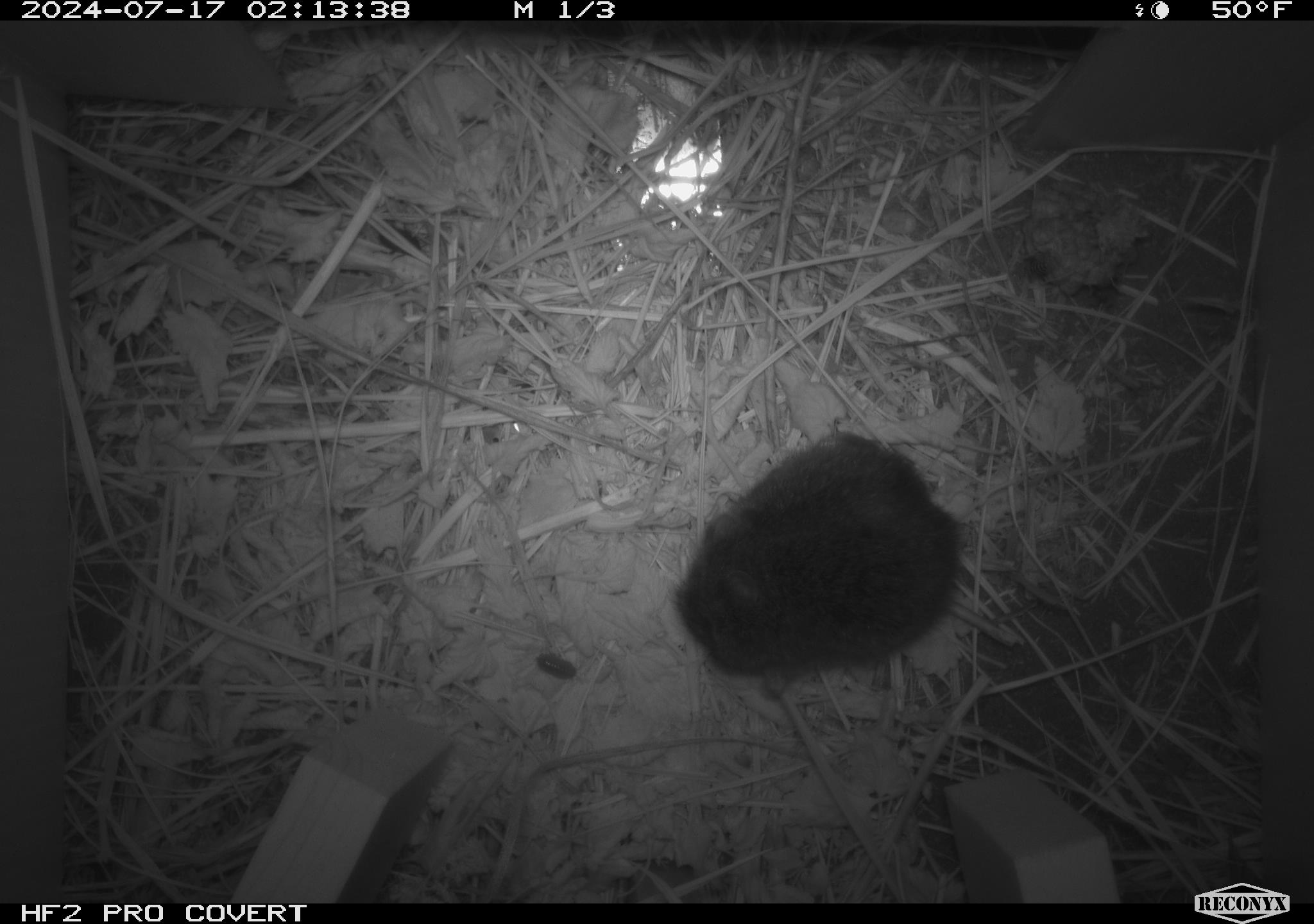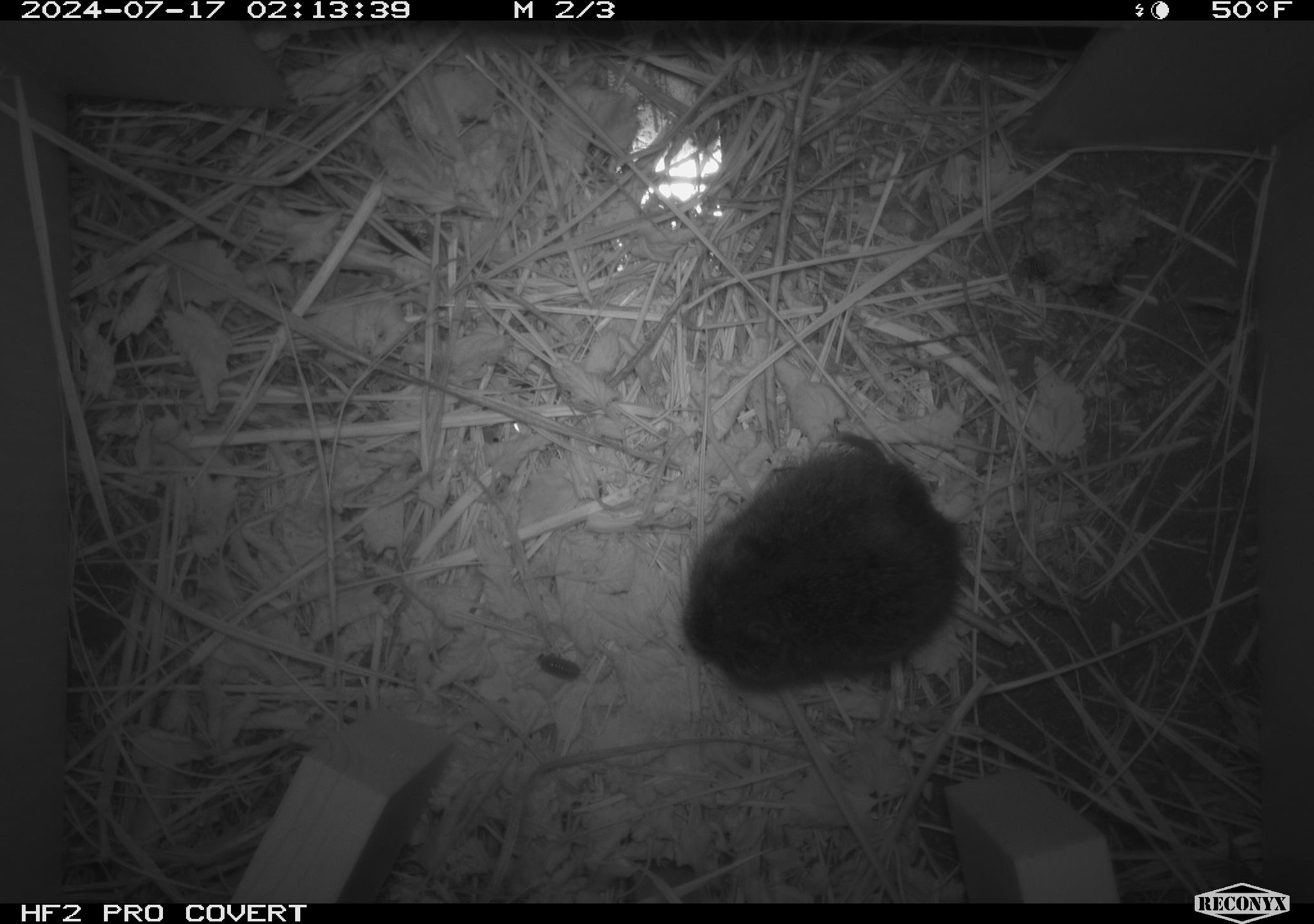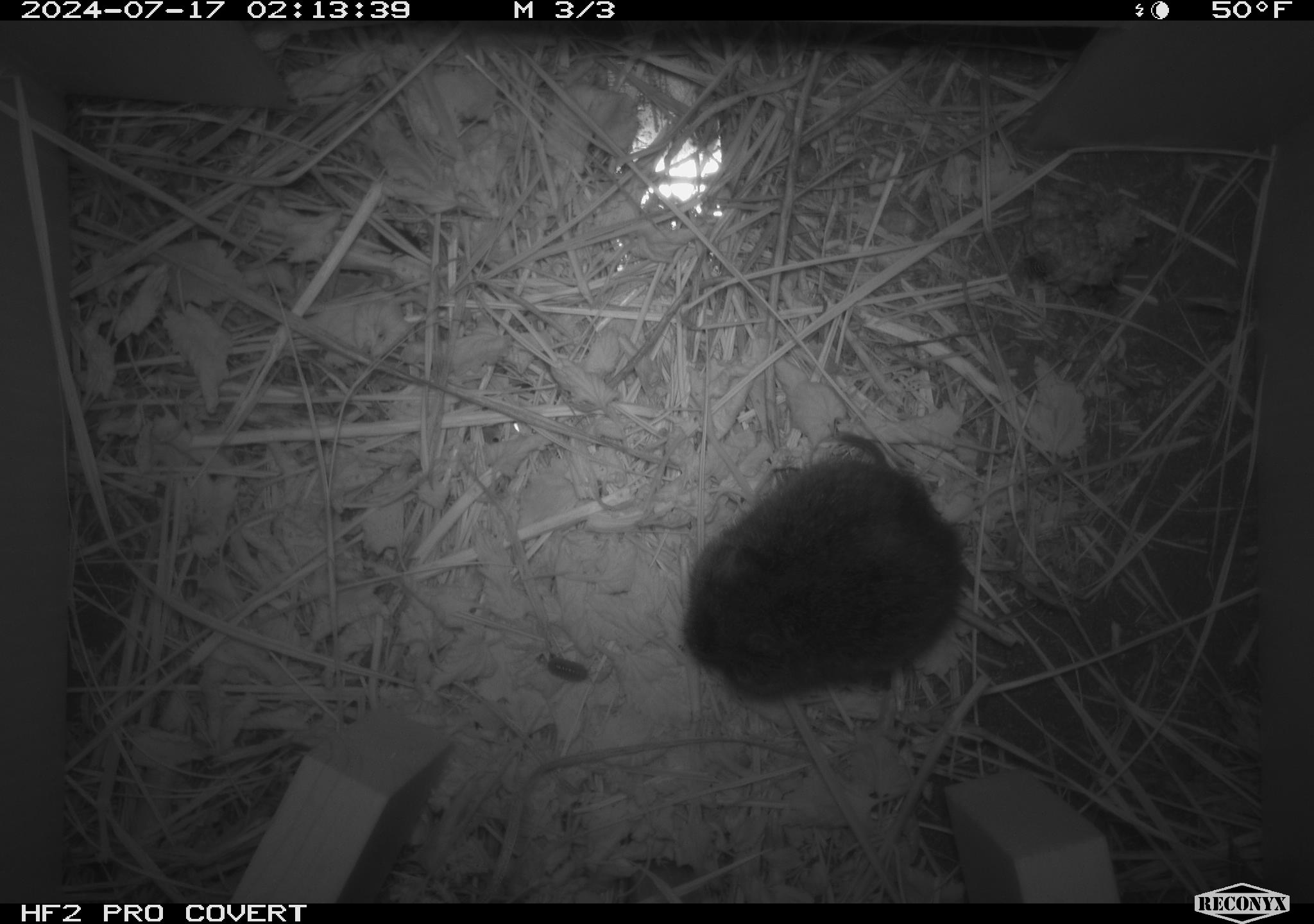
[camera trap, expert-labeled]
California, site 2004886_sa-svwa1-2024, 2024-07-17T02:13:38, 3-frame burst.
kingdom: Animalia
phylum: Chordata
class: Mammalia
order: Rodentia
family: Cricetidae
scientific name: Arvicolinae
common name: voles, lemmings, and muskrats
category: arvicolinae subfamily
Arvicolinae subfamily (voles, lemmings, and muskrats) (Arvicolinae).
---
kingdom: Animalia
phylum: Arthropoda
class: Malacostraca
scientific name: Malacostraca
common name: amphipods, crabs, isopods, krill, lobsters and shrimps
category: malacostracan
Malacostracan (amphipods, crabs, isopods, krill, lobsters and shrimps) (Malacostraca).